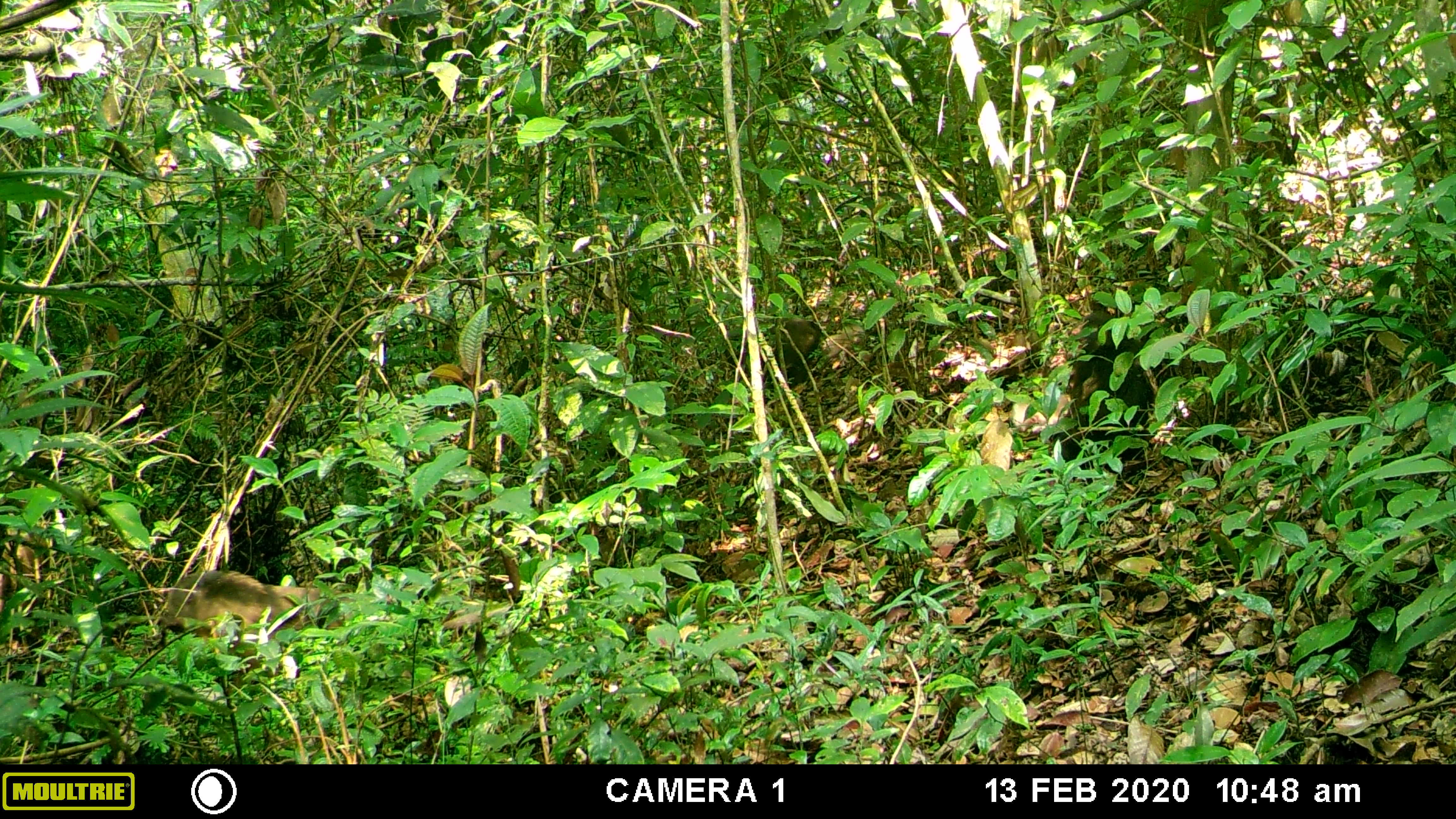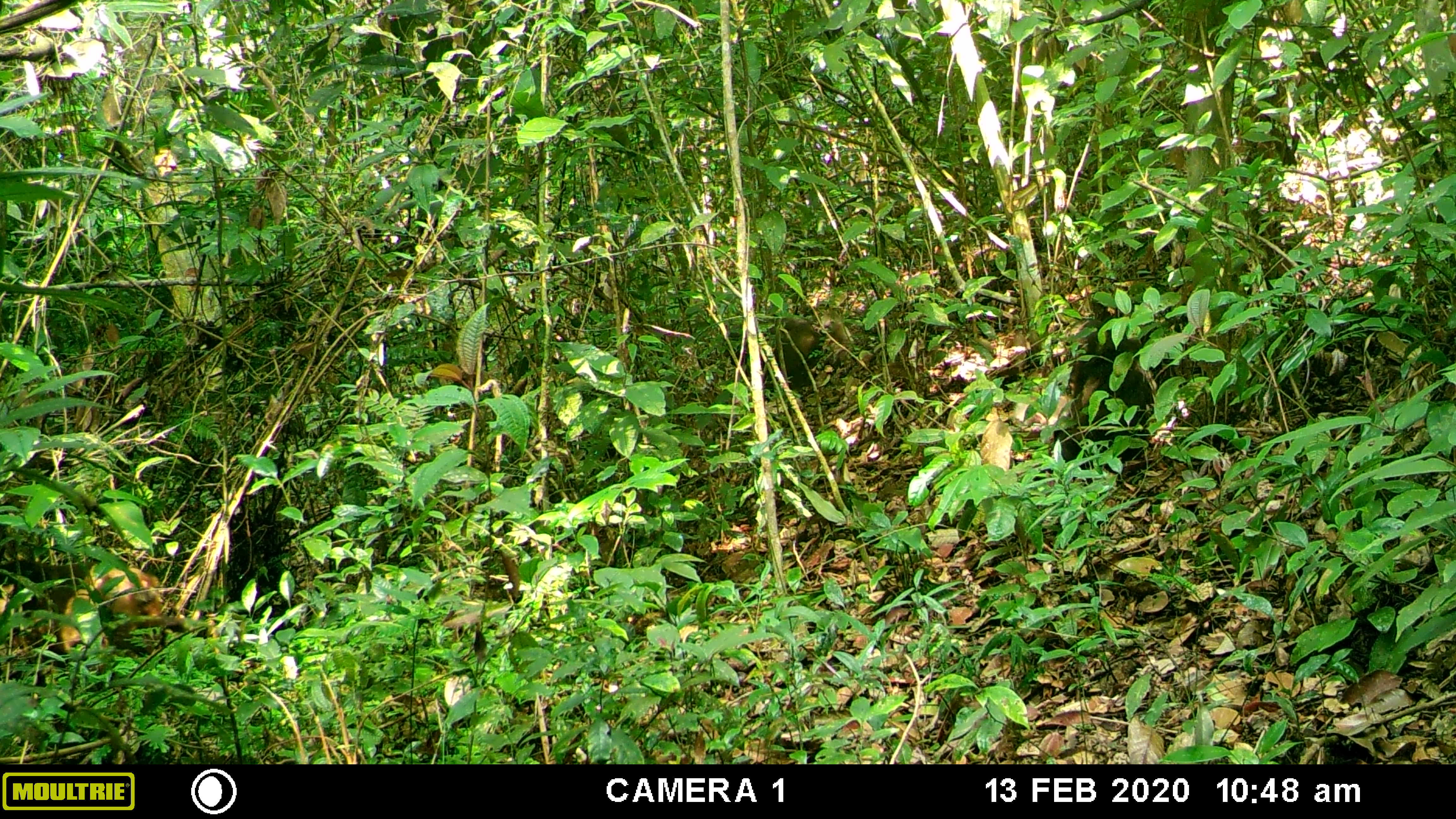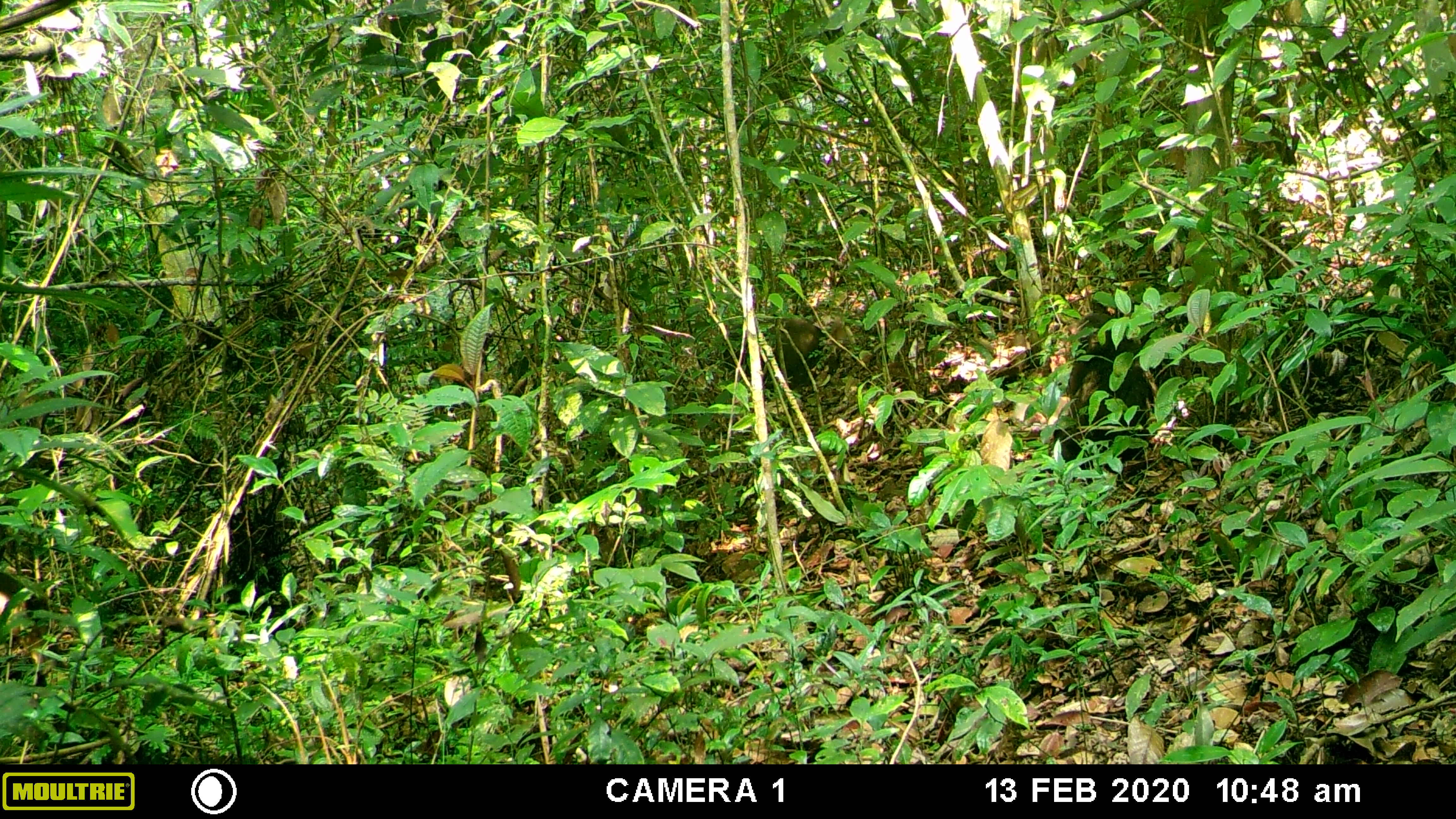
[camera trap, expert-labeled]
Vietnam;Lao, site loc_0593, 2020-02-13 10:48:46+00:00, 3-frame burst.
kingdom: Animalia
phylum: Chordata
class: Mammalia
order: Primates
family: Cercopithecidae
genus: Macaca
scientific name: Macaca arctoides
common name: stump-tailed macaque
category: stump tailed macaque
Stump tailed macaque (stump-tailed macaque) (Macaca arctoides). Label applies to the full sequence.